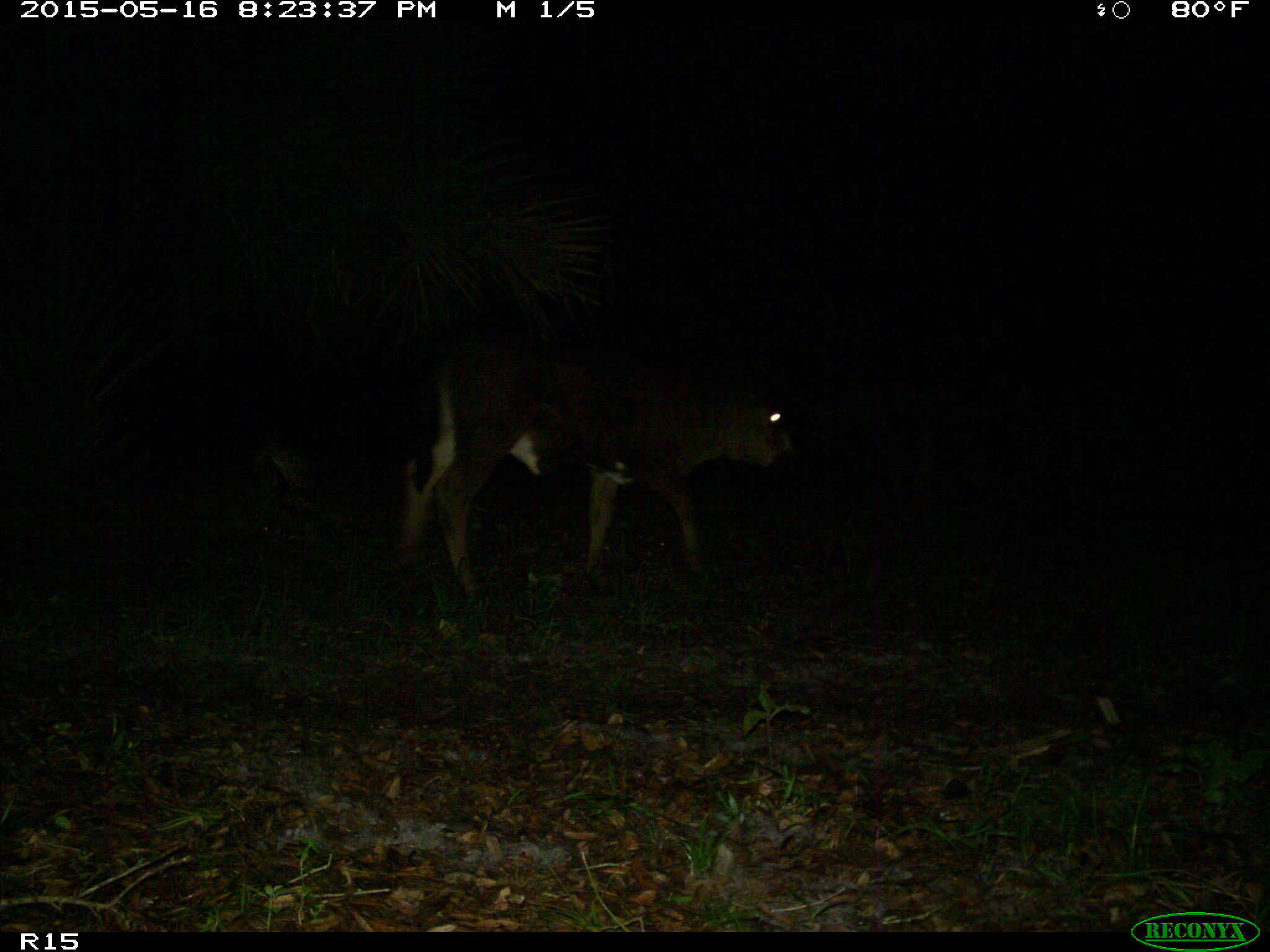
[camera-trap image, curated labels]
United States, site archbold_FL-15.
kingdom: Animalia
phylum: Chordata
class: Mammalia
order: Artiodactyla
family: Bovidae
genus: Bos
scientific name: Bos taurus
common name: domestic cow